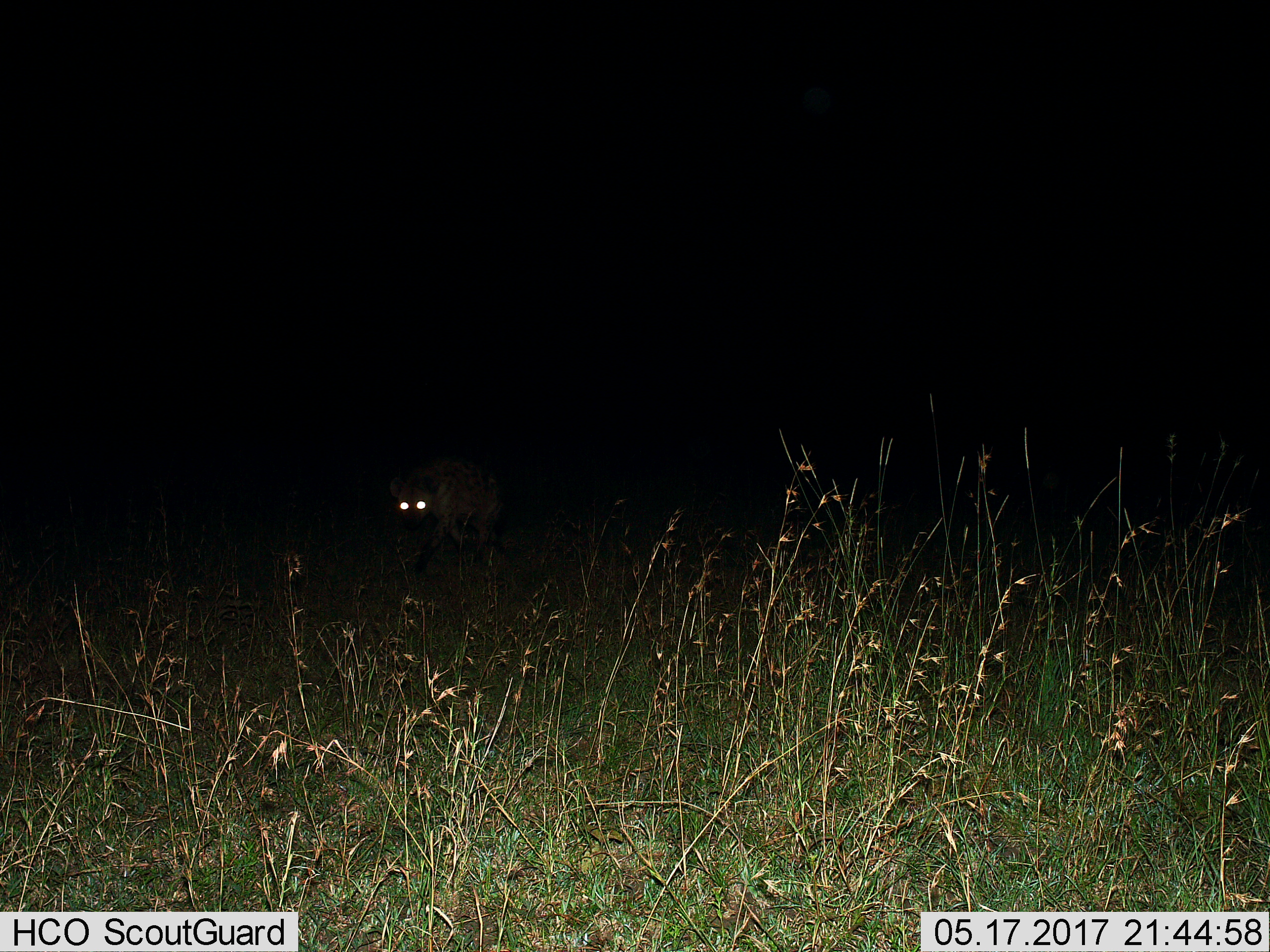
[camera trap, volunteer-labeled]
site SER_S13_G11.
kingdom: Animalia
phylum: Chordata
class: Mammalia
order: Carnivora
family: Hyaenidae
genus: Crocuta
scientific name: Crocuta crocuta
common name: spotted hyena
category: hyenaspotted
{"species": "hyenaspotted (spotted hyena) (Crocuta crocuta)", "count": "1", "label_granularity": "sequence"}